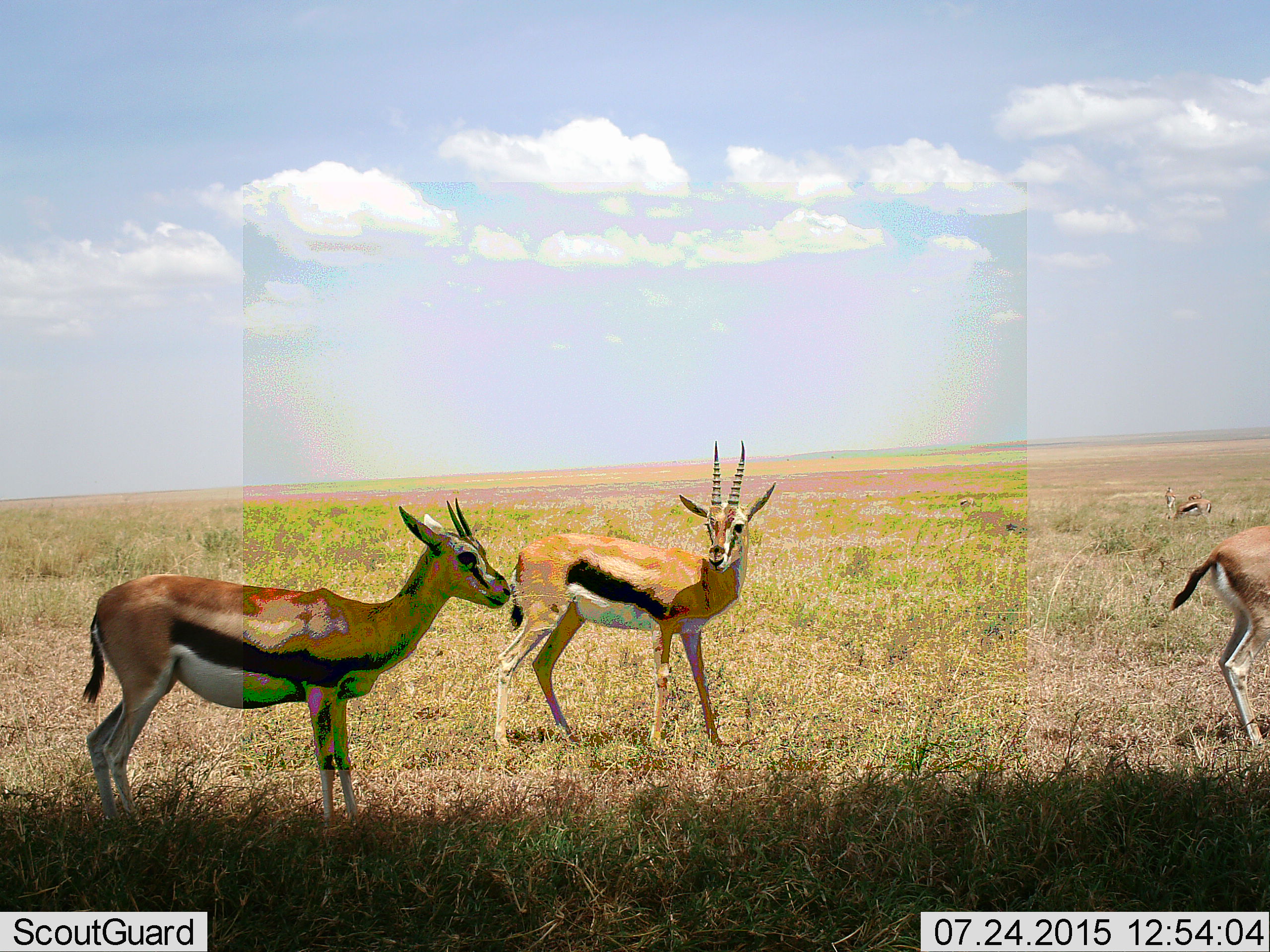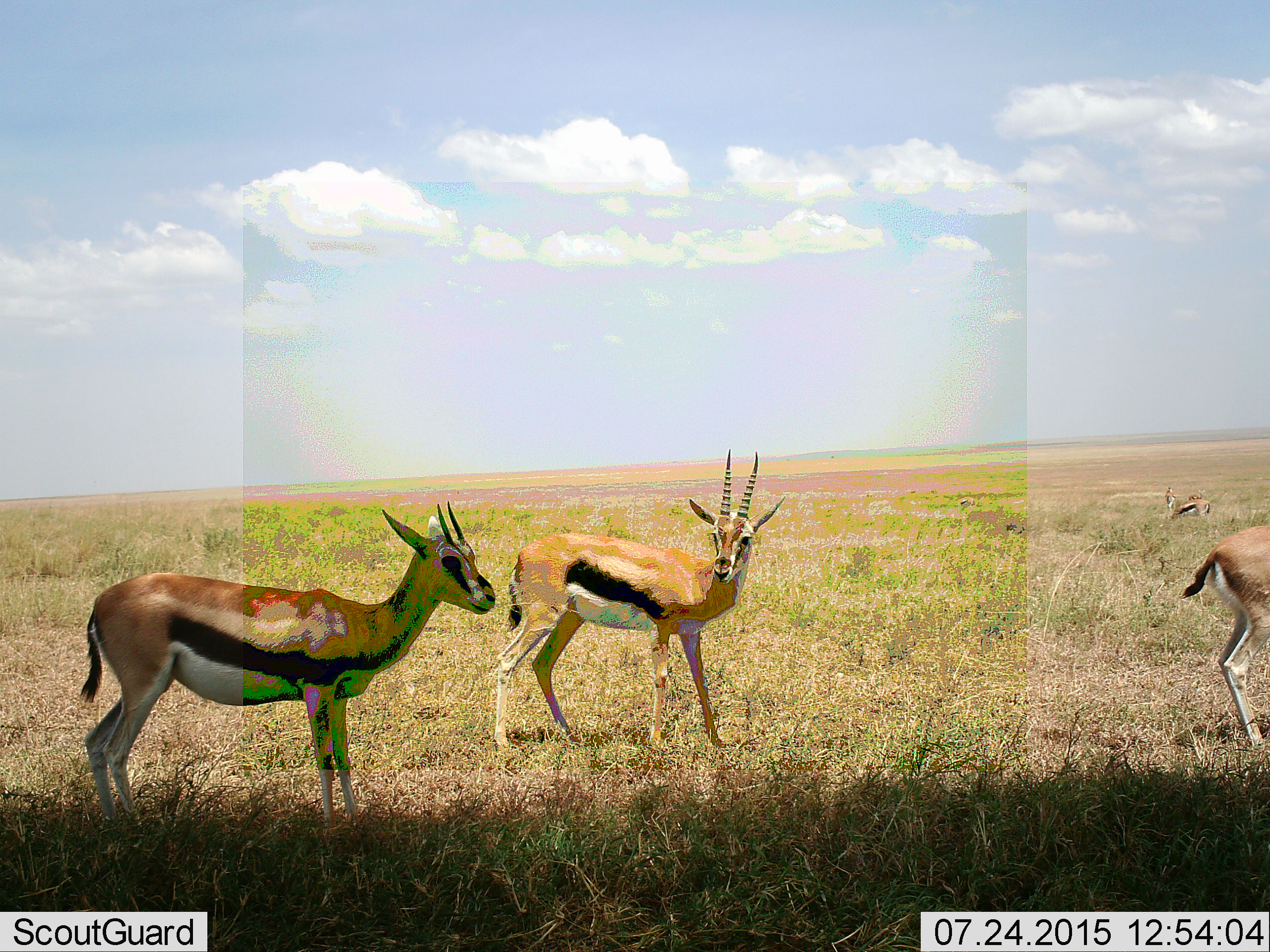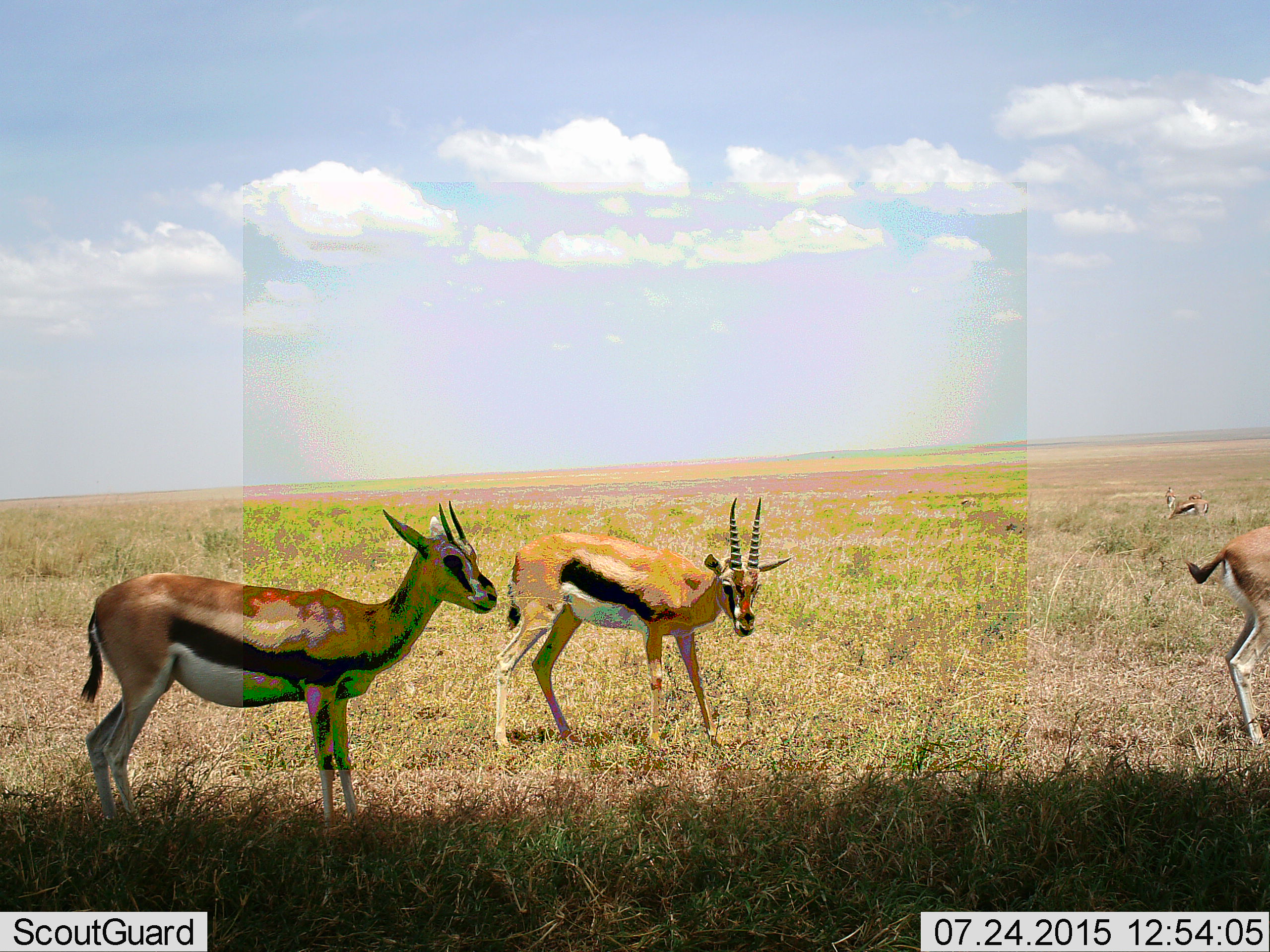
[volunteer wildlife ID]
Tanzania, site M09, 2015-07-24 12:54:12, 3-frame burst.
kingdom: Animalia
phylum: Chordata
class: Mammalia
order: Artiodactyla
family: Bovidae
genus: Eudorcas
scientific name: Eudorcas thomsonii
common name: thomson's gazelle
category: gazellethomsons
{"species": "gazellethomsons (thomson's gazelle) (Eudorcas thomsonii)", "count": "5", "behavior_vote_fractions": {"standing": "100%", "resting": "0%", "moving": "0%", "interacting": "22%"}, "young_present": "11%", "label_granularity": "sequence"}